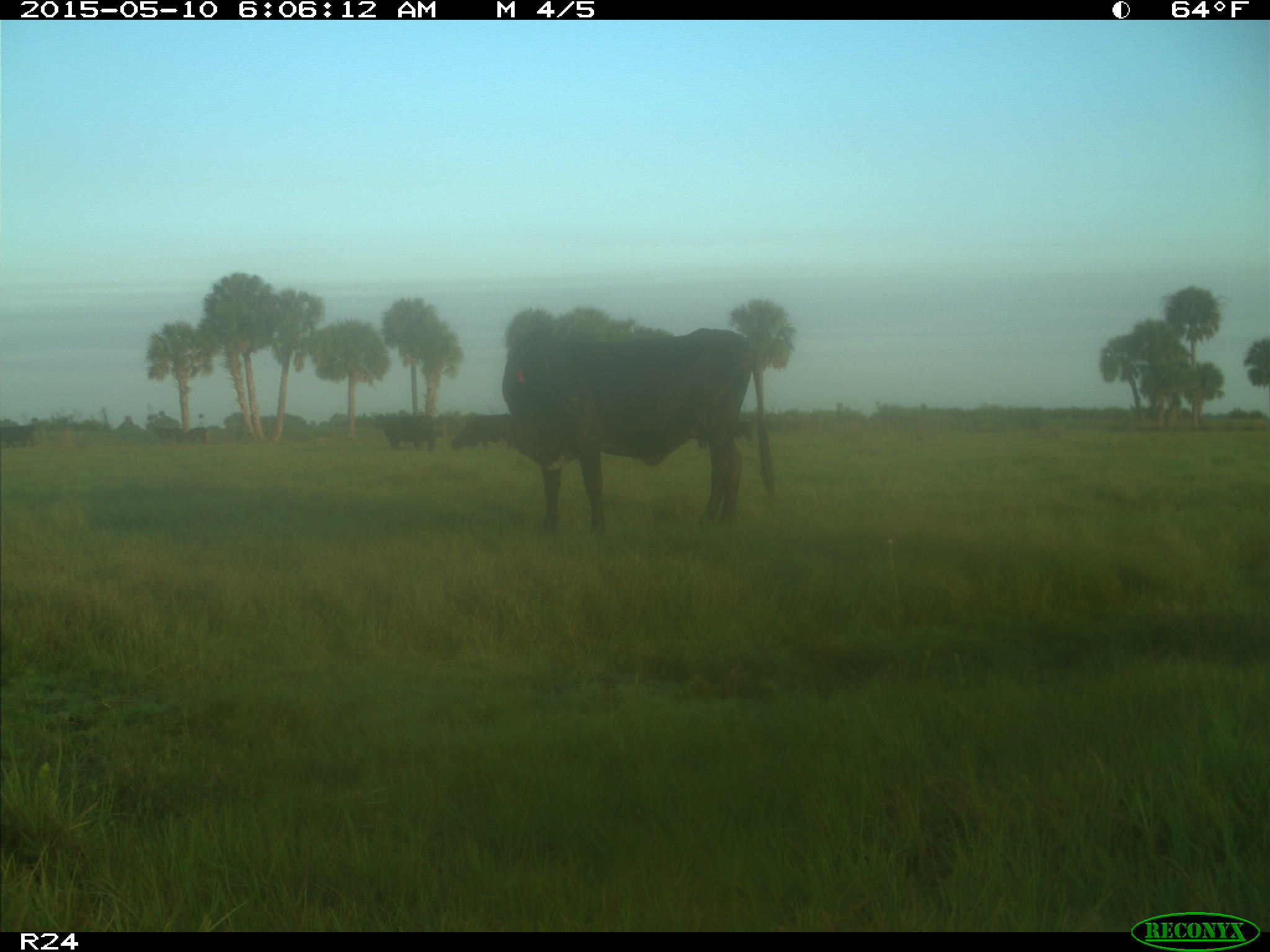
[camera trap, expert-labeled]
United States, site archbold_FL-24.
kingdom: Animalia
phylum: Chordata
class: Mammalia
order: Artiodactyla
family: Bovidae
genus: Bos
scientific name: Bos taurus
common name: domestic cow